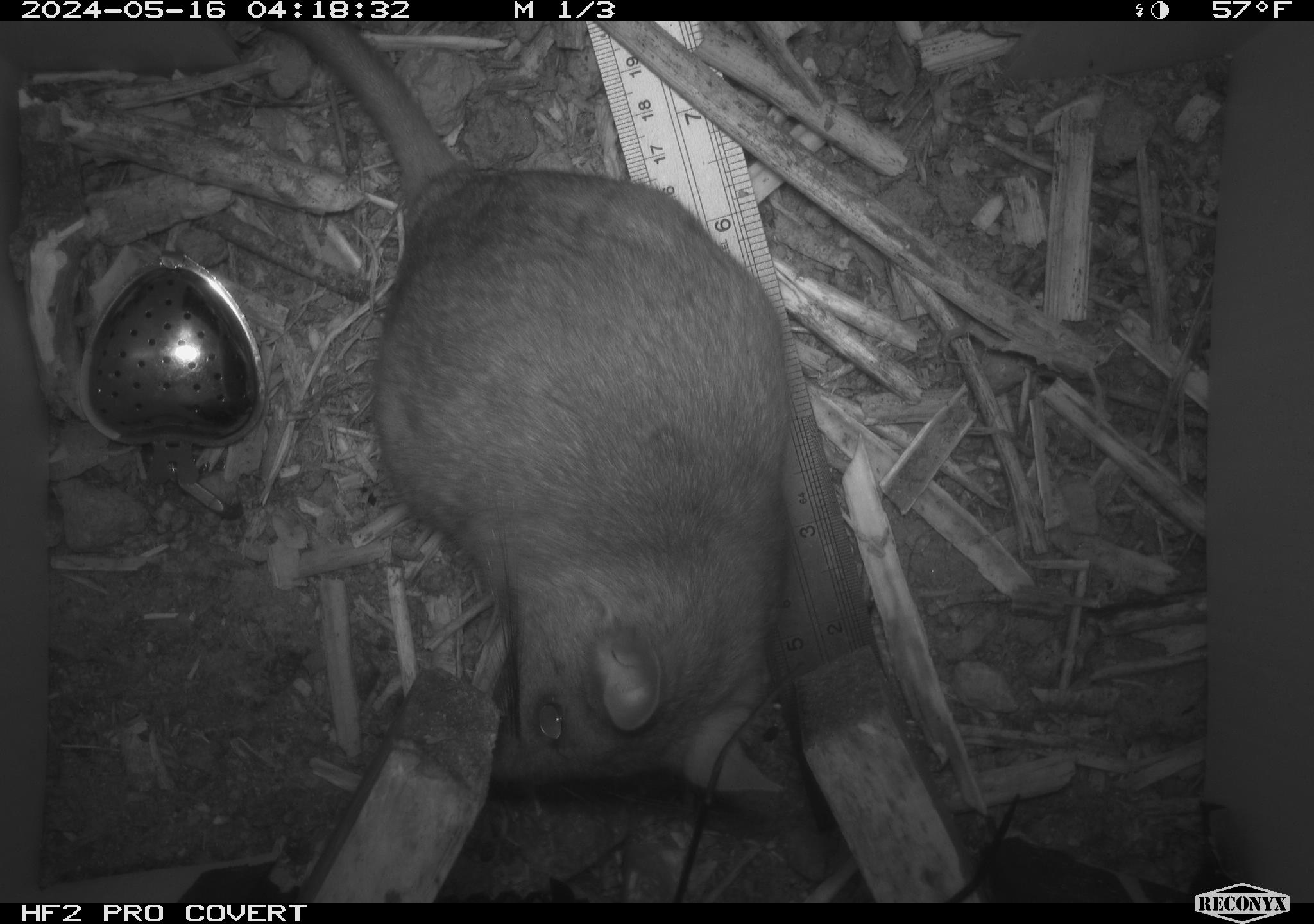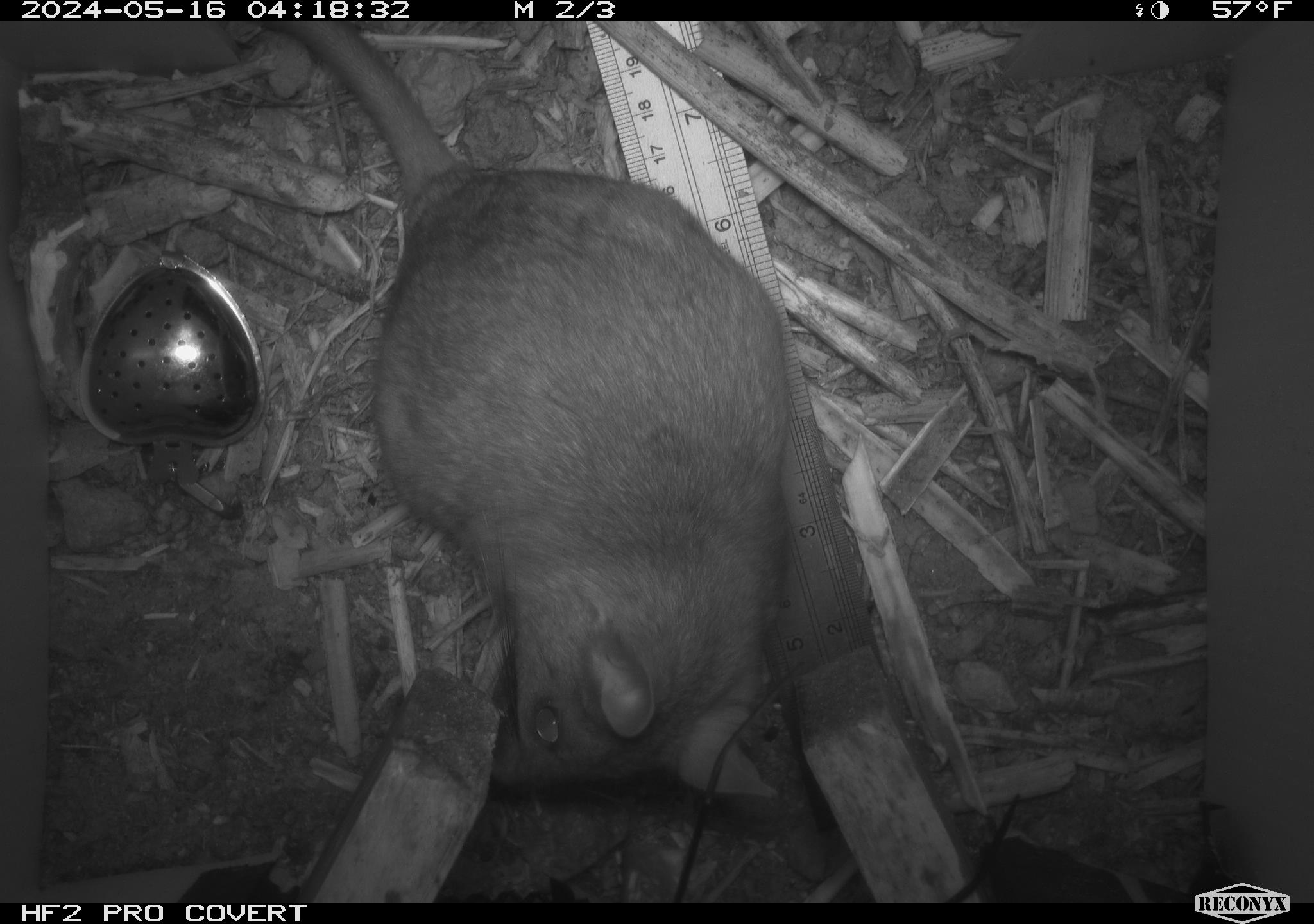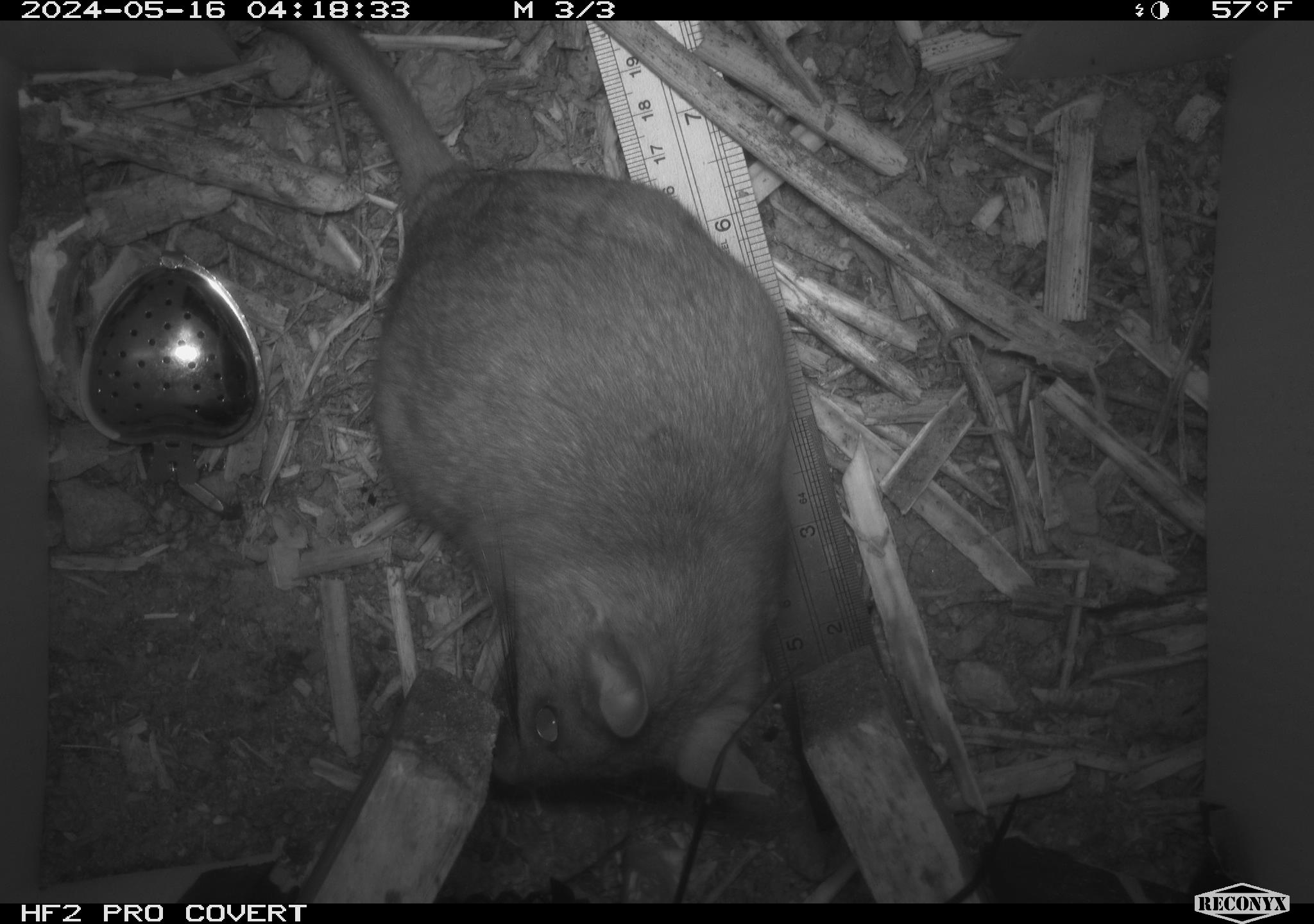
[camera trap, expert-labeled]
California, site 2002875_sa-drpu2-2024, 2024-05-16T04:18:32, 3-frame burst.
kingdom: Animalia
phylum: Chordata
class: Mammalia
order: Rodentia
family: Cricetidae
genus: Neotoma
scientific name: Neotoma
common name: pack rat or woodrat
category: neotoma species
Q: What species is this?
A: Neotoma species (pack rat or woodrat) (Neotoma).